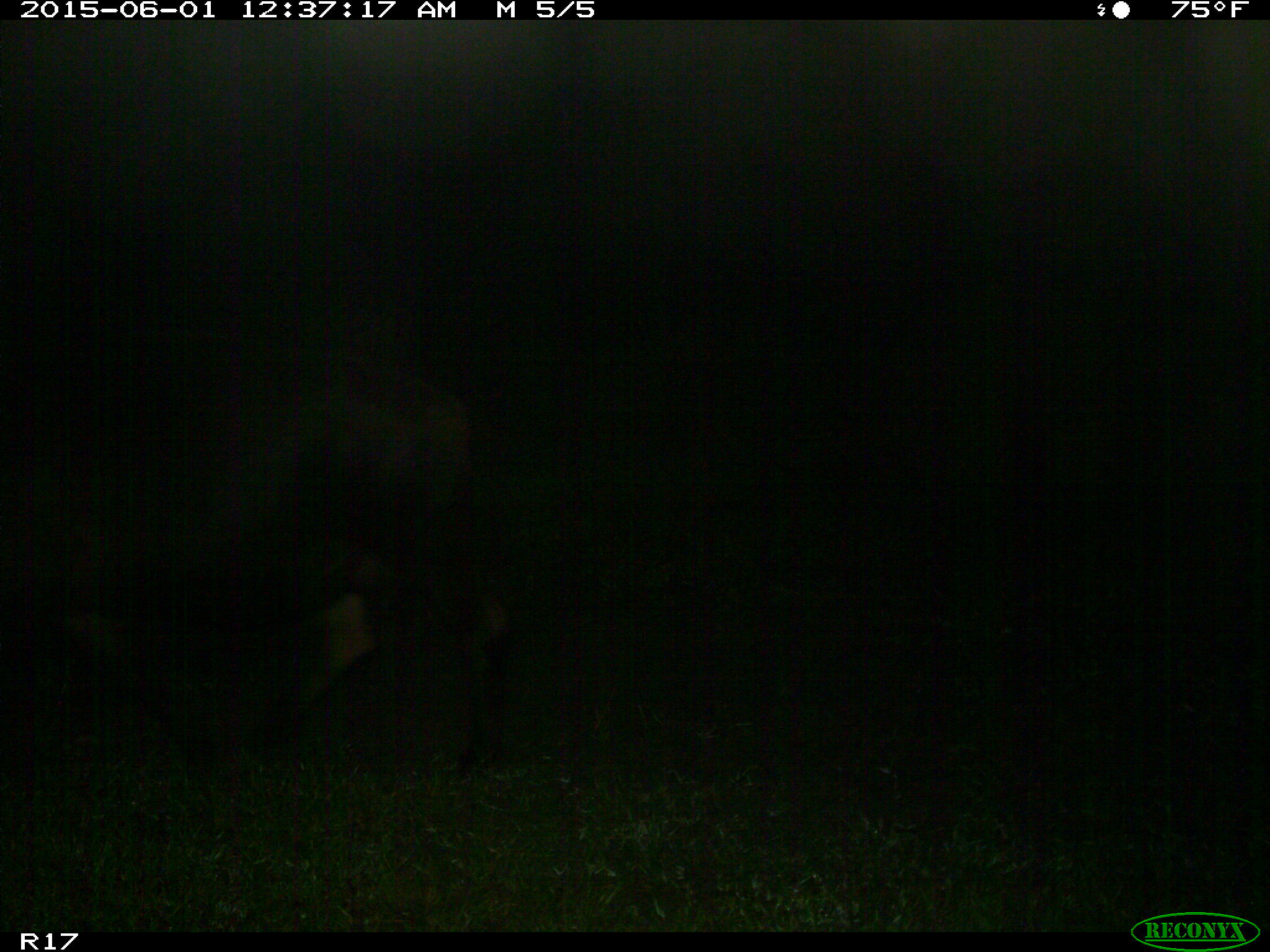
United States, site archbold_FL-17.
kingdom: Animalia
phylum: Chordata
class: Mammalia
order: Artiodactyla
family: Bovidae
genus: Bos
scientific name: Bos taurus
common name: domestic cow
Bos taurus (domestic cow).